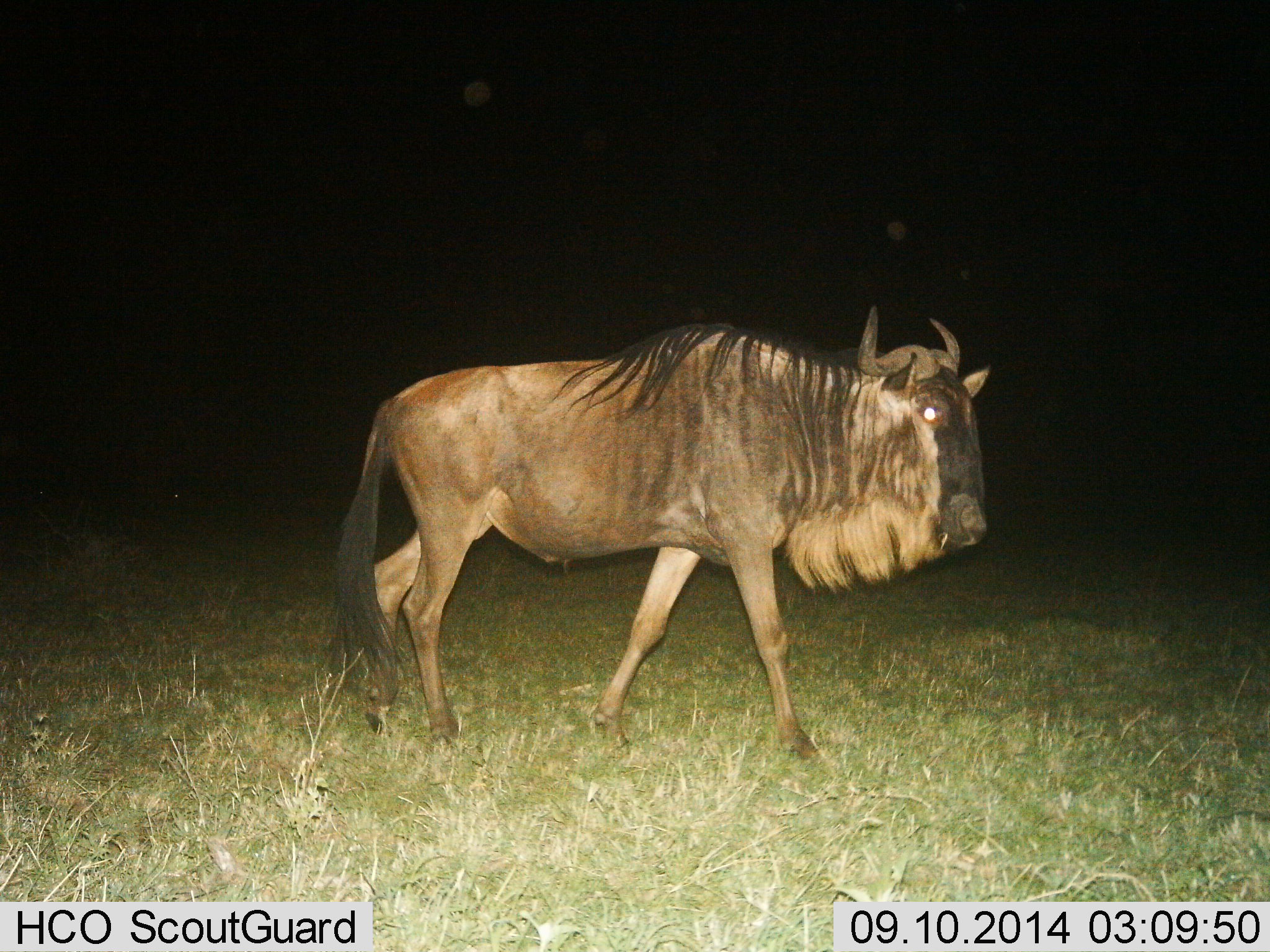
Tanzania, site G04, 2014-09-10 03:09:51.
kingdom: Animalia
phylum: Chordata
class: Mammalia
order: Artiodactyla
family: Bovidae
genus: Connochaetes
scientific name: Connochaetes taurinus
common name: blue wildebeest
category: wildebeest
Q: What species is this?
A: Wildebeest (blue wildebeest) (Connochaetes taurinus).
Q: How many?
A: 1.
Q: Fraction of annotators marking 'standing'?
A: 10%.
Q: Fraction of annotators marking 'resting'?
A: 0%.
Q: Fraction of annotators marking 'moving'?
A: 90%.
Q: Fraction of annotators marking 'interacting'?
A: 0%.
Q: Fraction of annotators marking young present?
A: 0%.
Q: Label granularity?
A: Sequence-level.